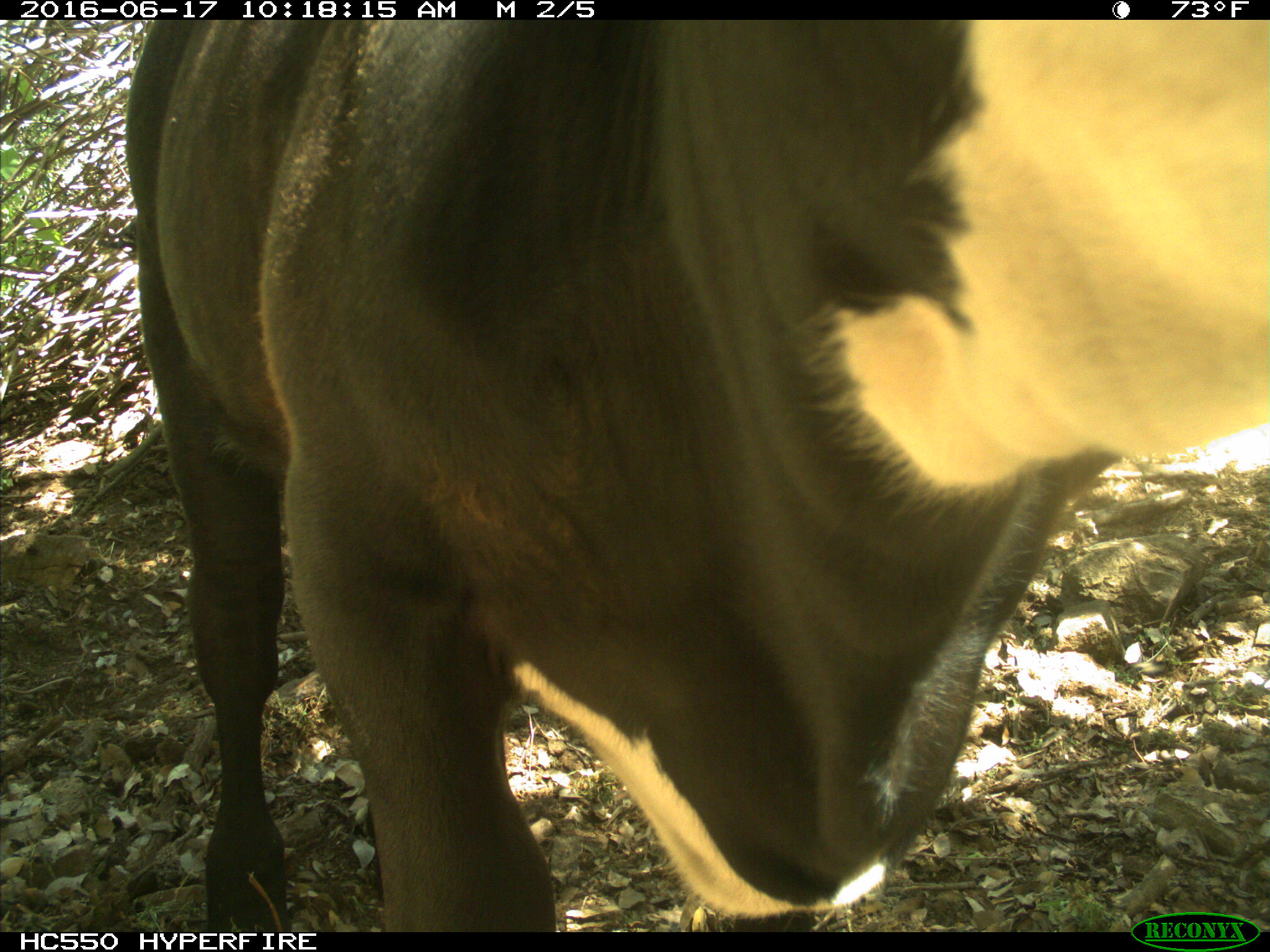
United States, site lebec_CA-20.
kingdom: Animalia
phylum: Chordata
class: Mammalia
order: Artiodactyla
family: Bovidae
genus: Bos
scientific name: Bos taurus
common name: domestic cow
Bos taurus (domestic cow).